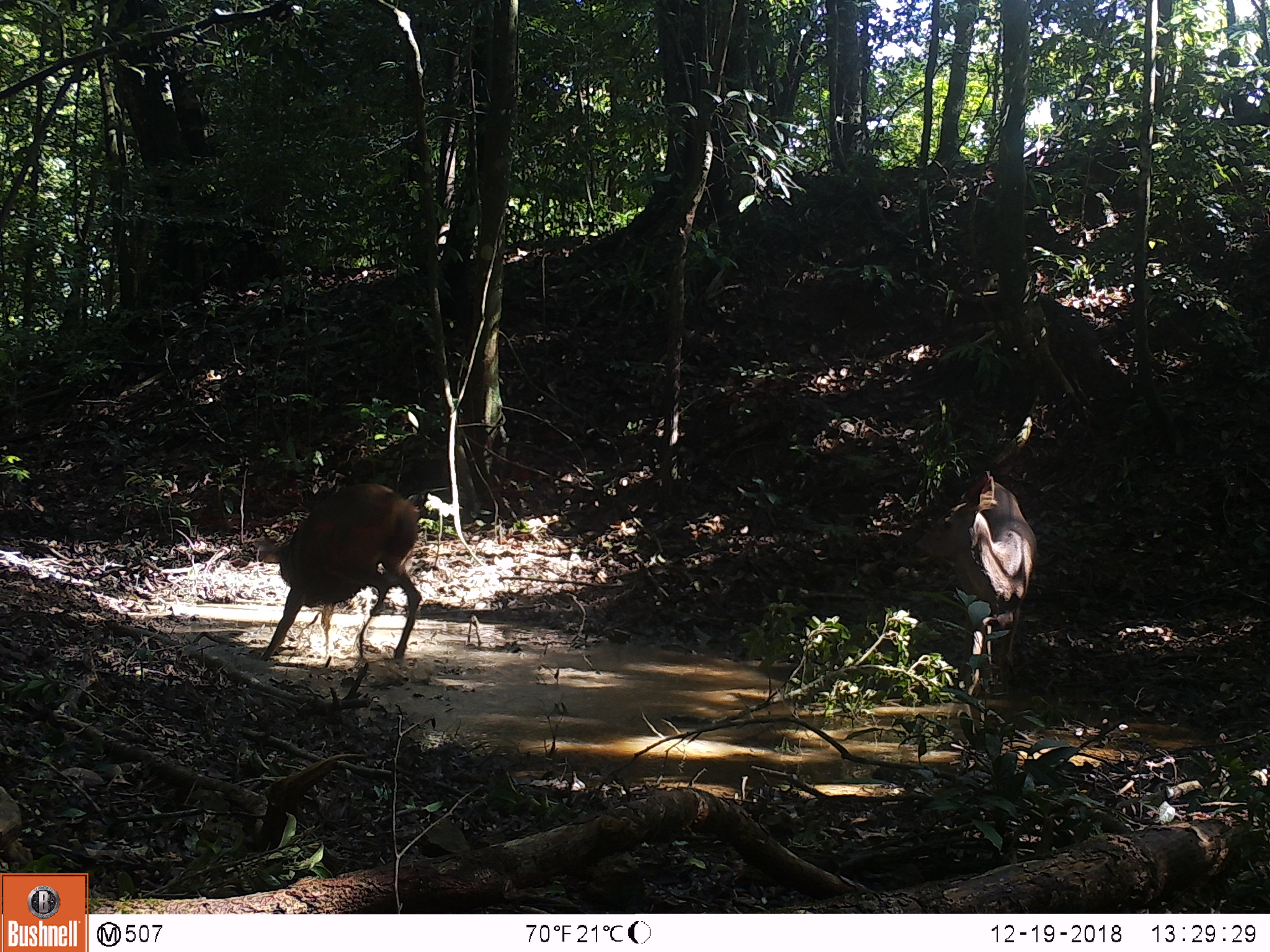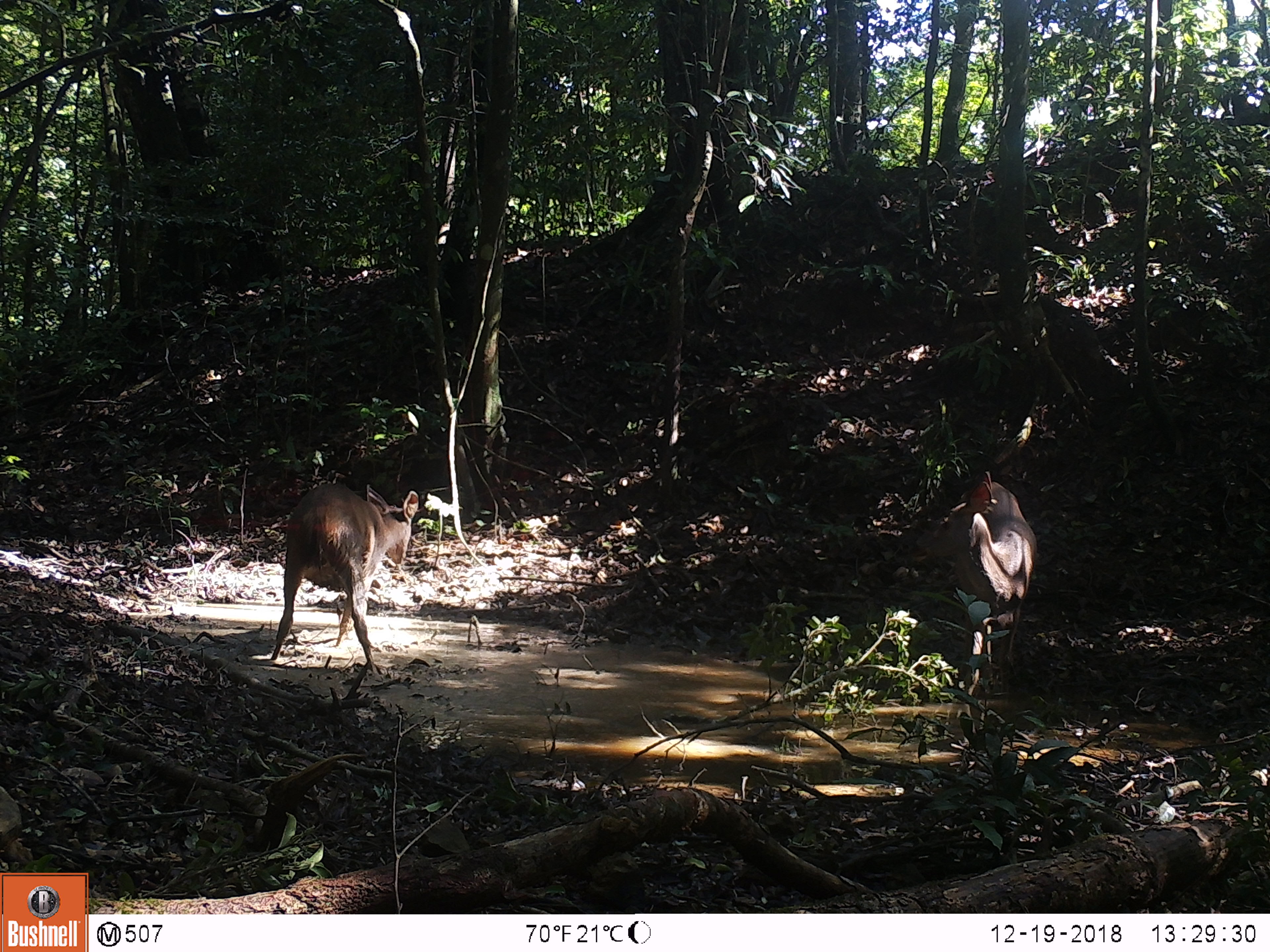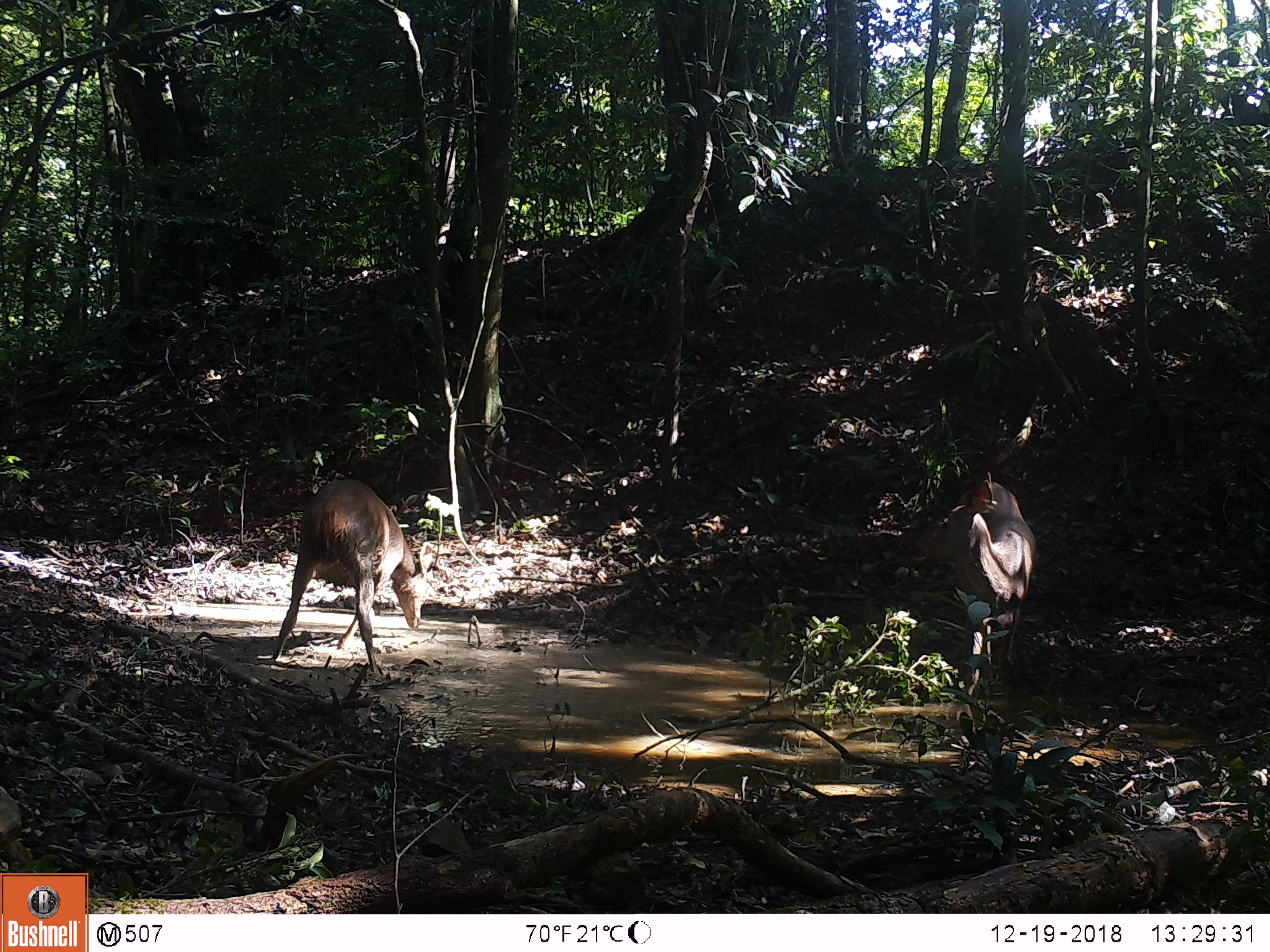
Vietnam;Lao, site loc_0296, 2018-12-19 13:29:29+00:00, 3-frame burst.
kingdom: Animalia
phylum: Chordata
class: Mammalia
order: Artiodactyla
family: Cervidae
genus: Rusa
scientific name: Rusa unicolor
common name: sambar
Sambar (Rusa unicolor). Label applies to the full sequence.